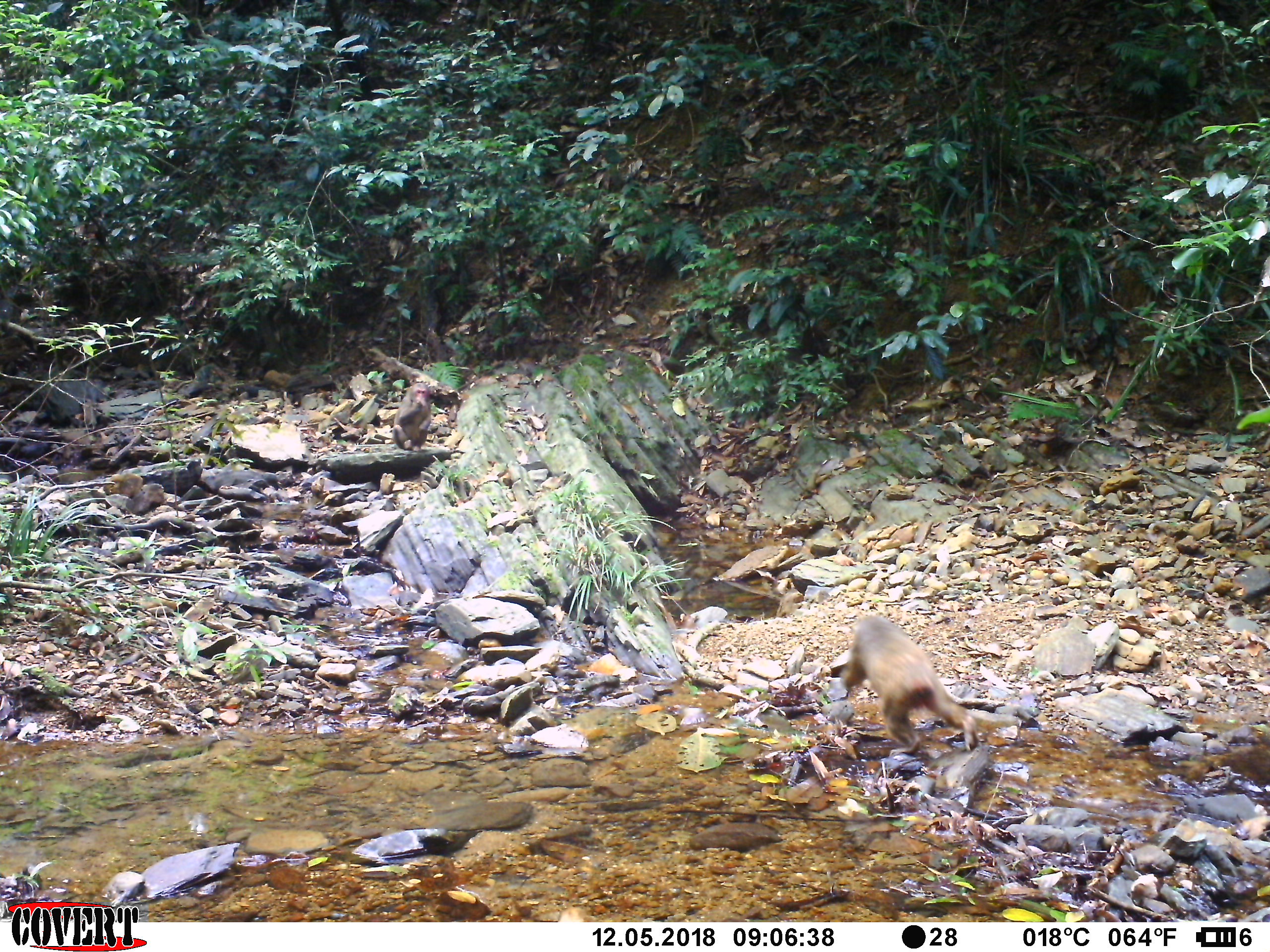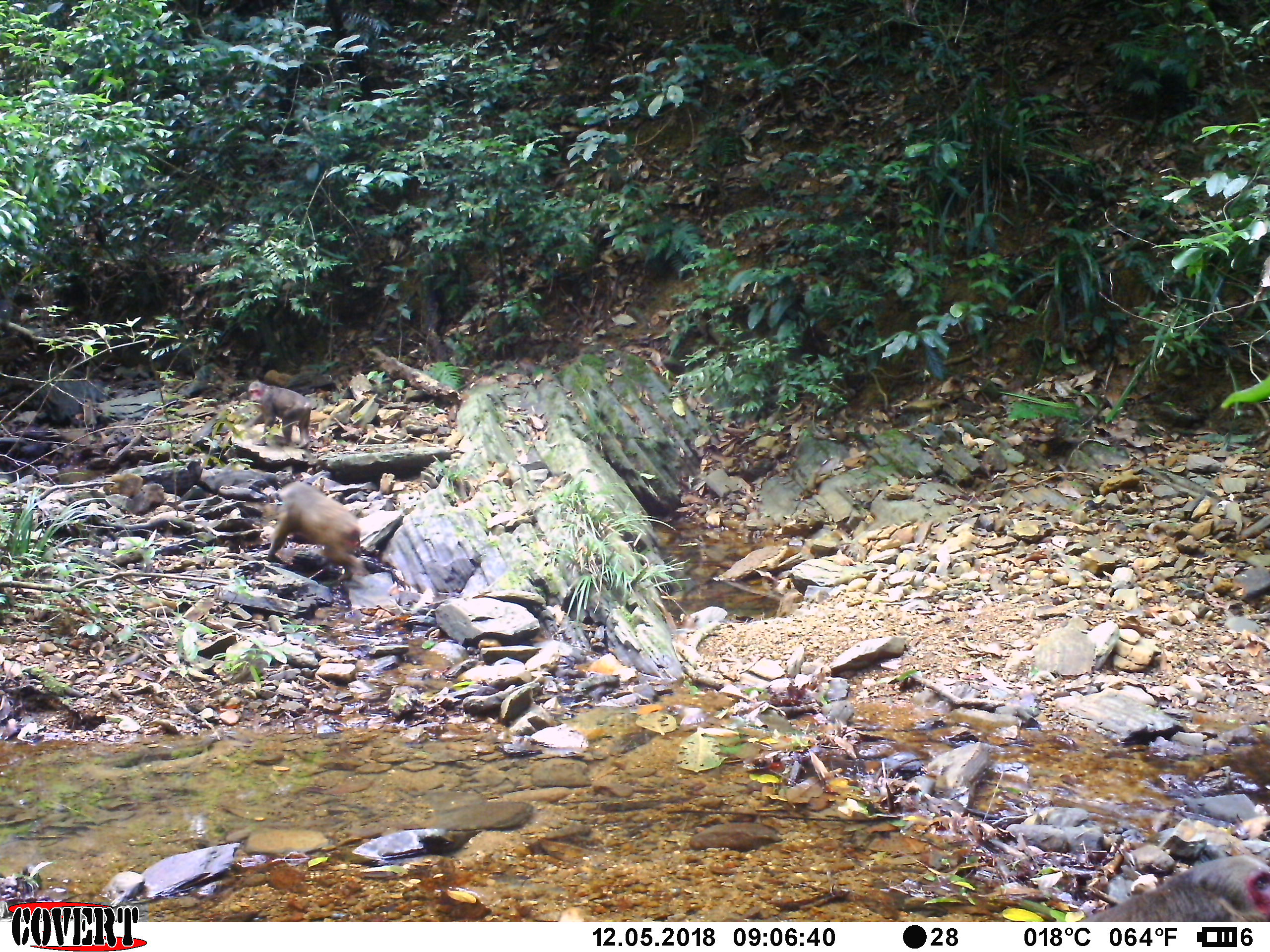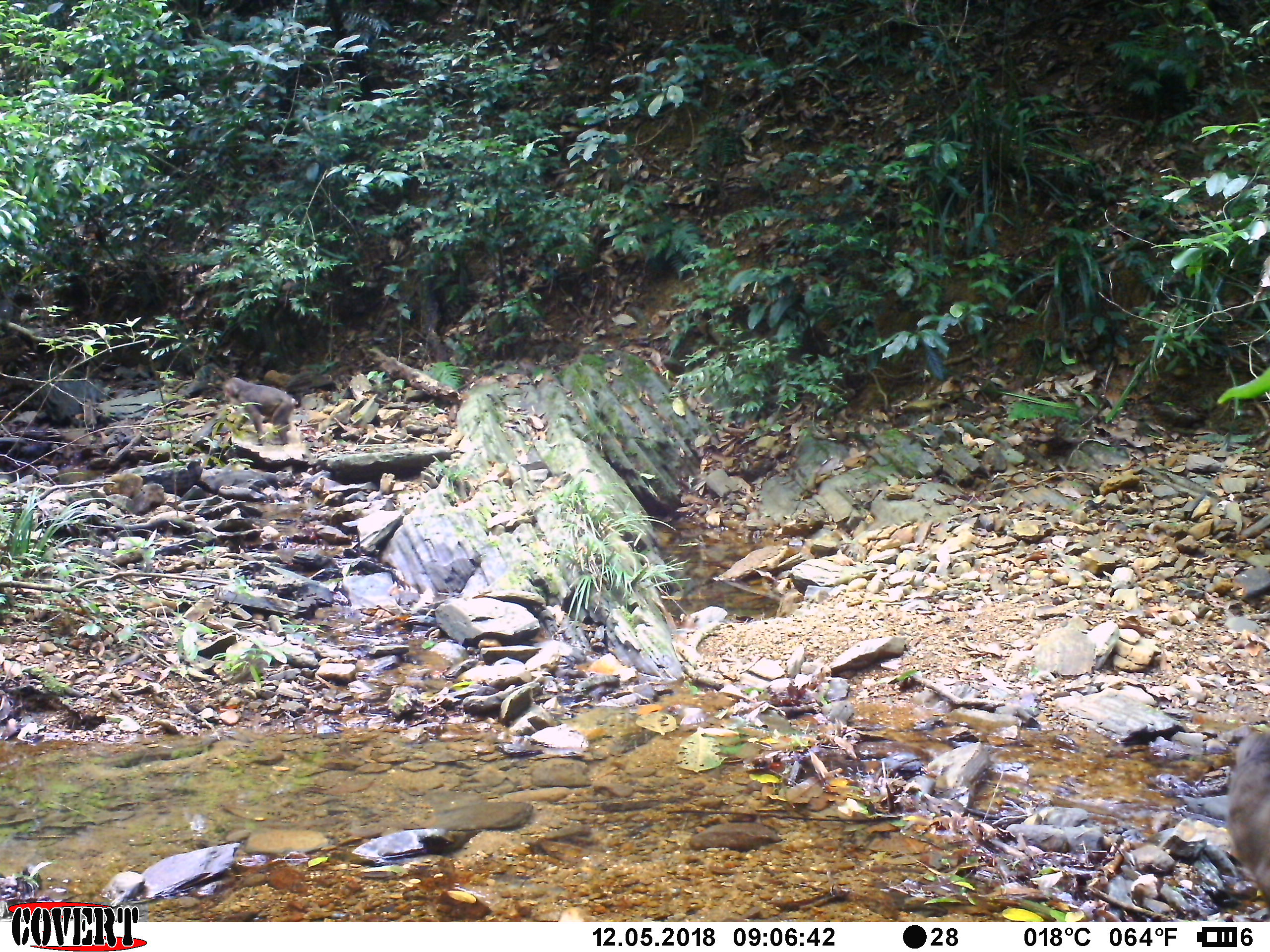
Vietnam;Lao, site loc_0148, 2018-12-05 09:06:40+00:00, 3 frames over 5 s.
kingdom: Animalia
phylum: Chordata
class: Mammalia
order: Primates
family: Cercopithecidae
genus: Macaca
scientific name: Macaca arctoides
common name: stump-tailed macaque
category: stump tailed macaque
Stump tailed macaque (stump-tailed macaque) (Macaca arctoides). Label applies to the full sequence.